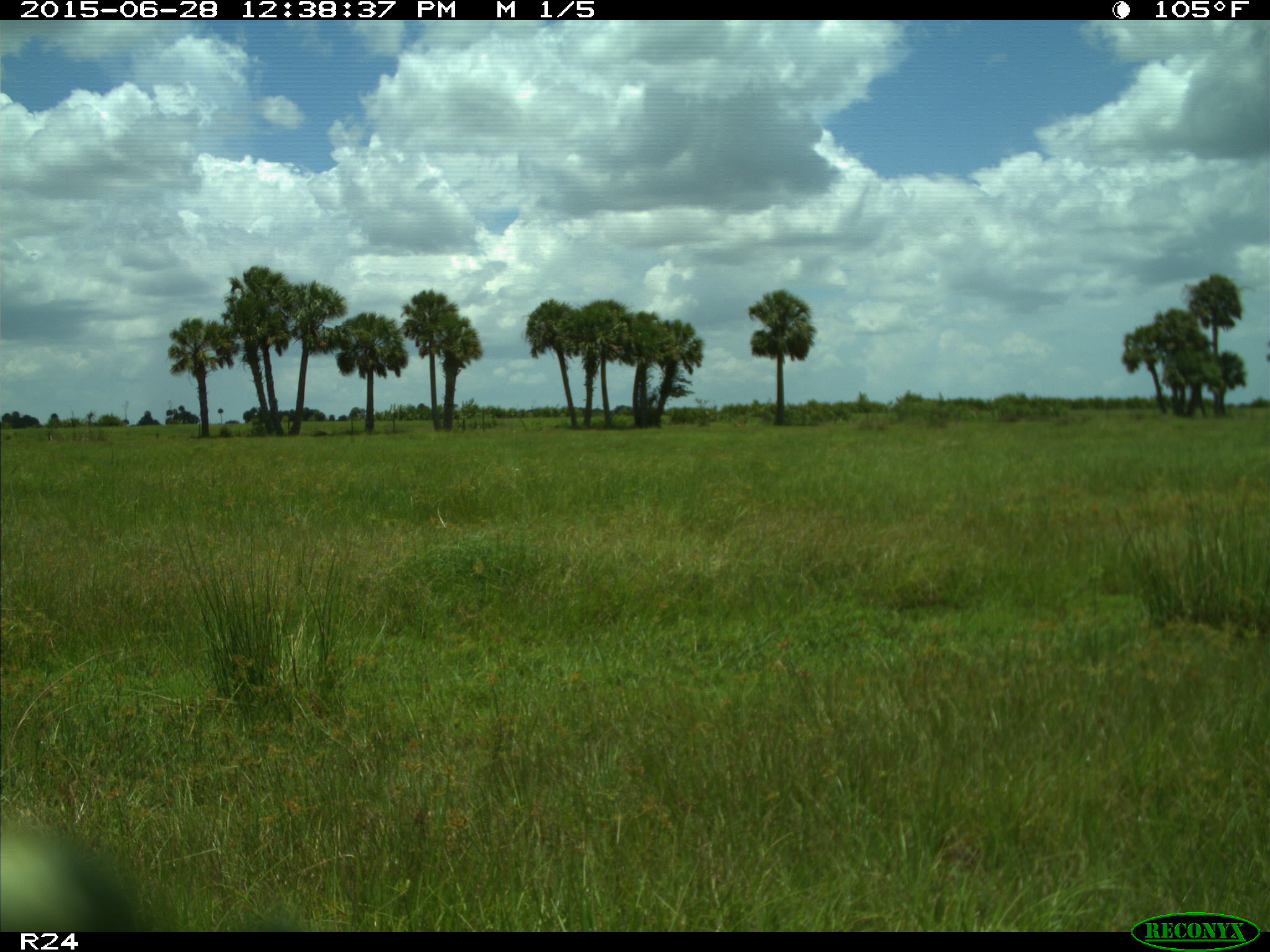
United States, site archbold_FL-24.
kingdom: Animalia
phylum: Chordata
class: Mammalia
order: Artiodactyla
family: Bovidae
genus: Bos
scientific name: Bos taurus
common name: domestic cow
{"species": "Bos taurus (domestic cow)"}